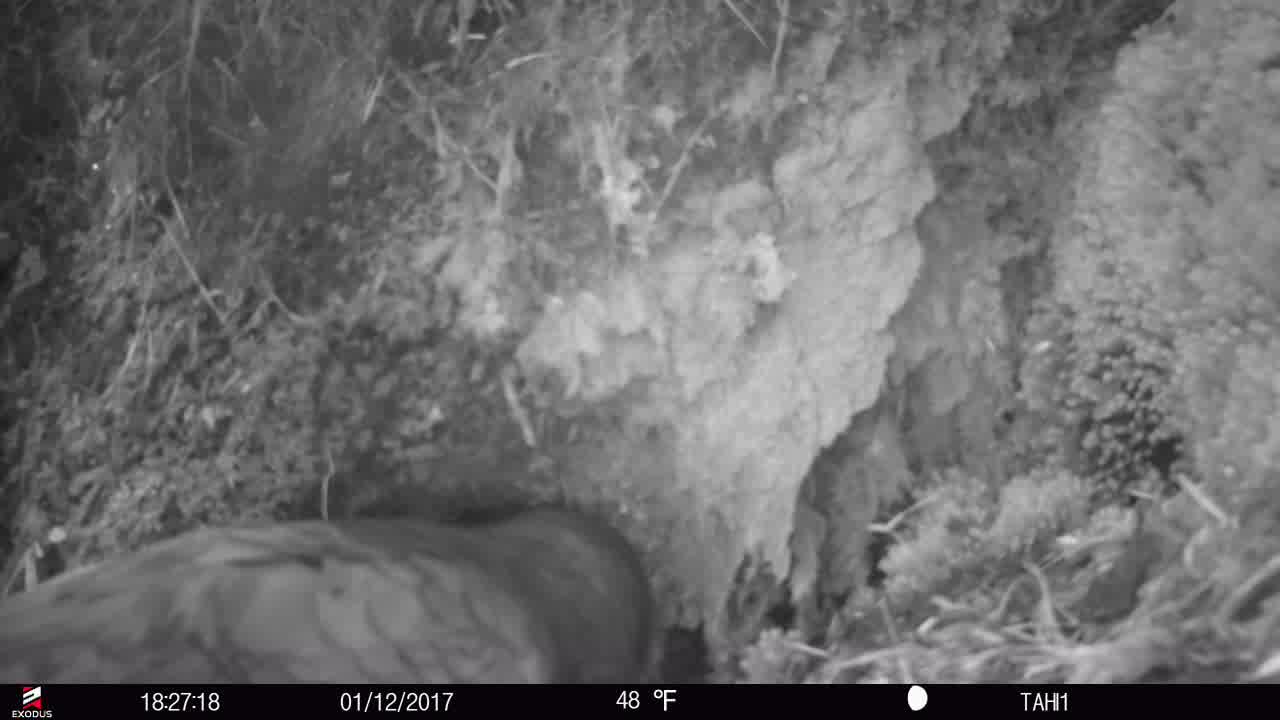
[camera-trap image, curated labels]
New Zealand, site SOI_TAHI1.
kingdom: Animalia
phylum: Chordata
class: Aves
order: Psittaciformes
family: Strigopidae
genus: Nestor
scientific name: Nestor notabilis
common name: kea